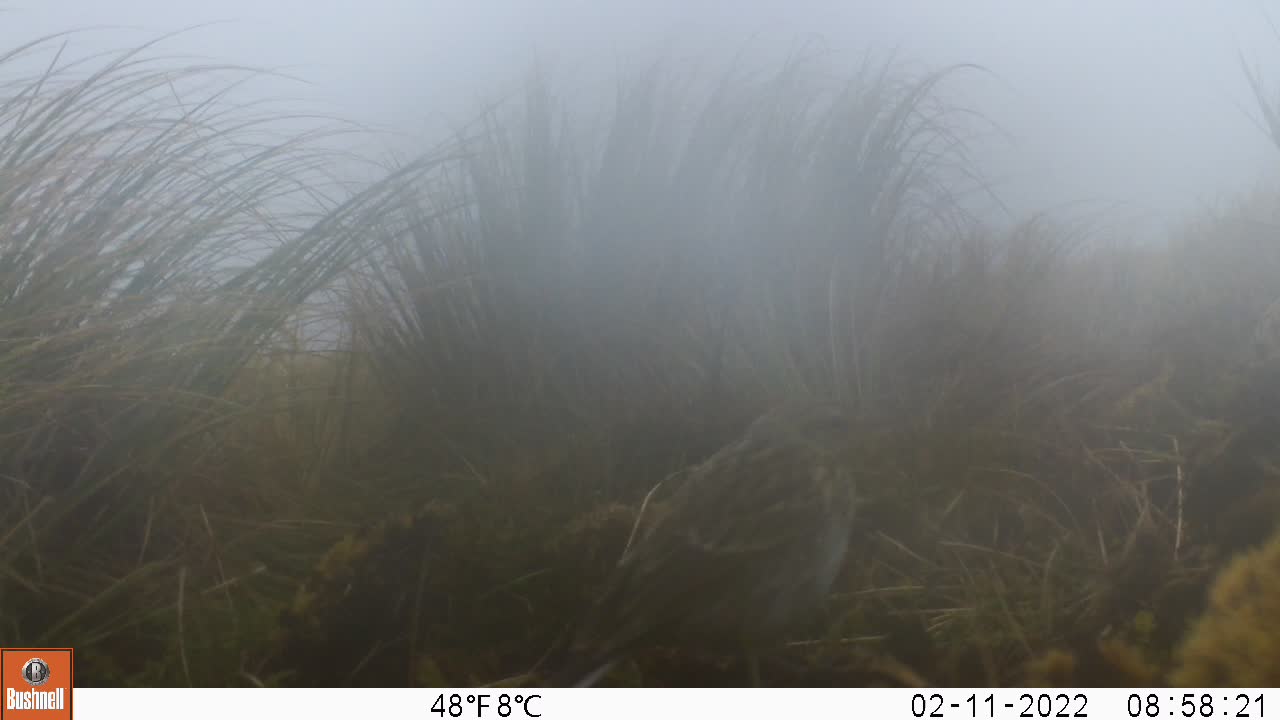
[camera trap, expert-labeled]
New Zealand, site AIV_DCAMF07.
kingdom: Animalia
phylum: Chordata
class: Aves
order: Passeriformes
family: Motacillidae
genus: Anthus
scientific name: Anthus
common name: pipit